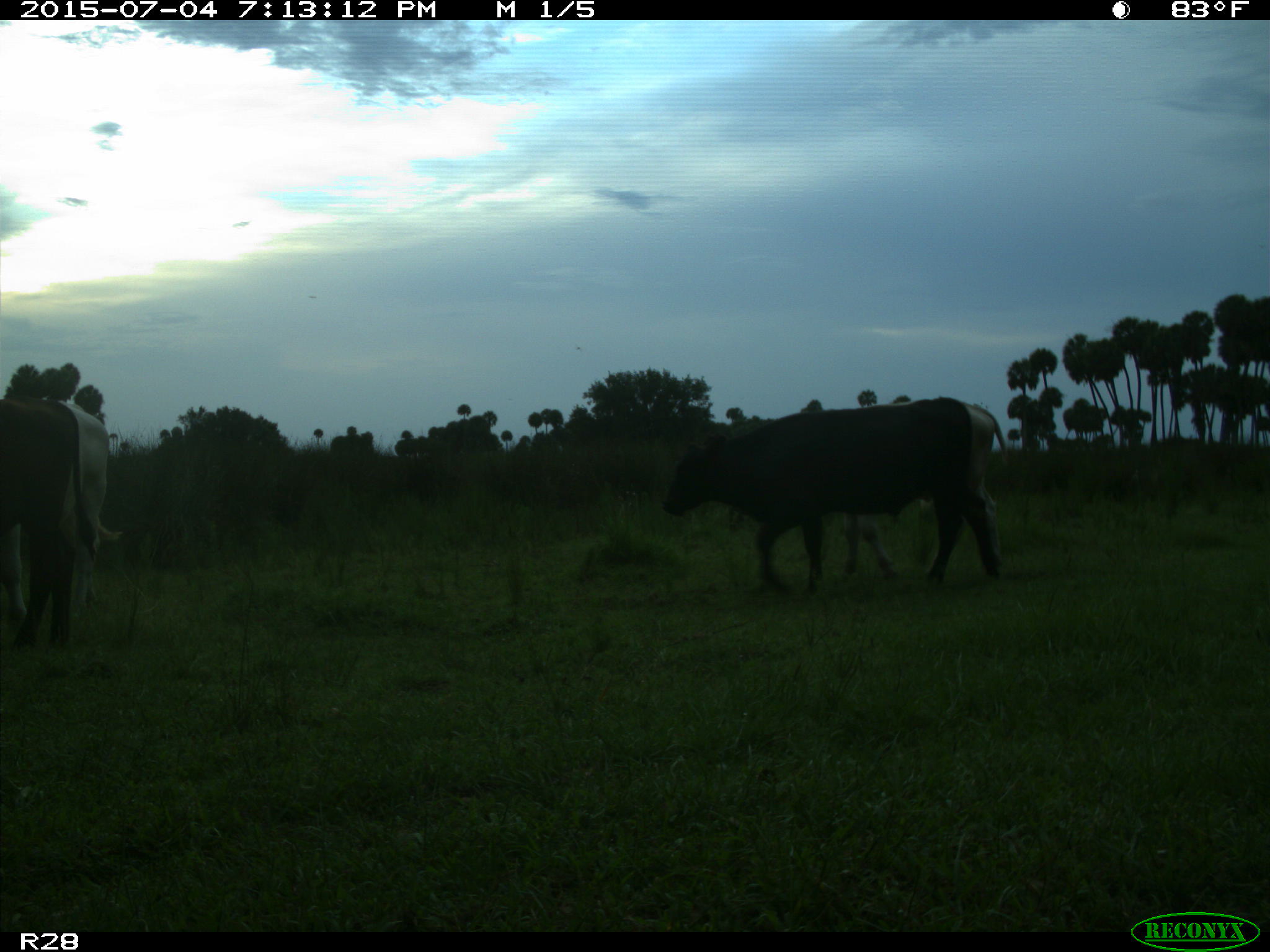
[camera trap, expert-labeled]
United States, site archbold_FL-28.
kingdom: Animalia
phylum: Chordata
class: Mammalia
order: Artiodactyla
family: Bovidae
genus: Bos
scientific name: Bos taurus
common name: domestic cow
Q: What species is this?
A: Bos taurus (domestic cow).